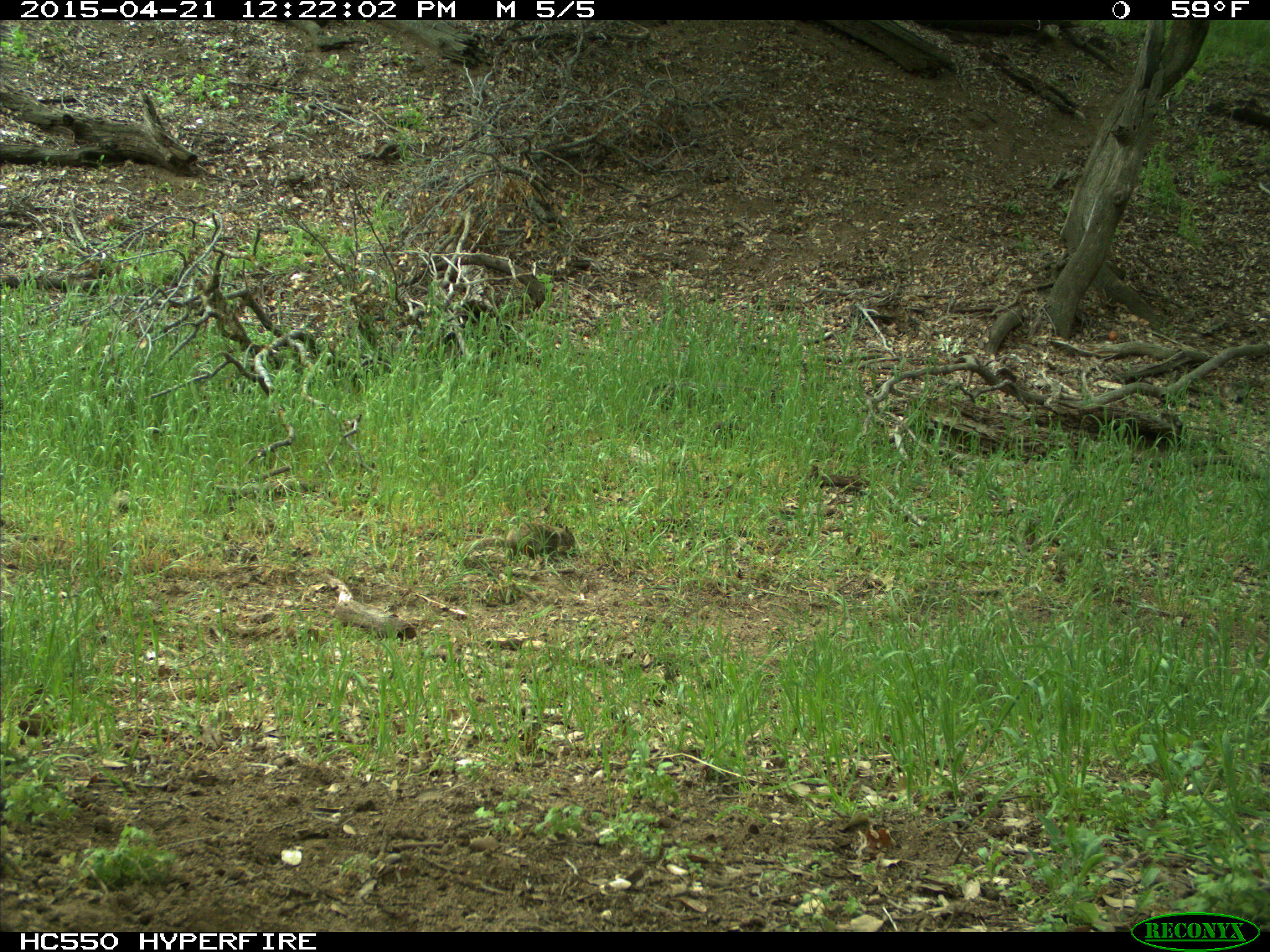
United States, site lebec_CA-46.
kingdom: Animalia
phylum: Chordata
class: Mammalia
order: Rodentia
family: Sciuridae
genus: Otospermophilus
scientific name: Otospermophilus beecheyi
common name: california ground squirrel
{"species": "Otospermophilus beecheyi (california ground squirrel)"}